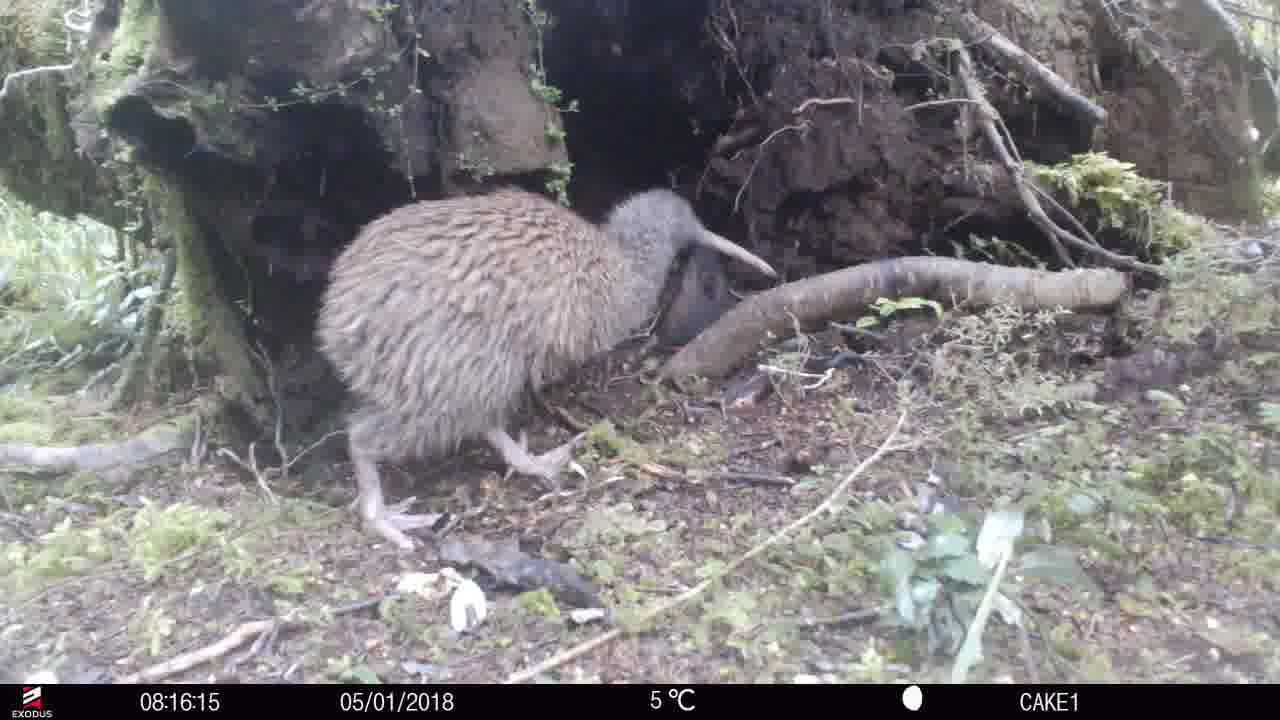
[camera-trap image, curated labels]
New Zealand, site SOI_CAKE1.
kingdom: Animalia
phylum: Chordata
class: Aves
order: Apterygiformes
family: Apterygidae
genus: Apteryx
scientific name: Apteryx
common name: kiwi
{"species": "kiwi (Apteryx)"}